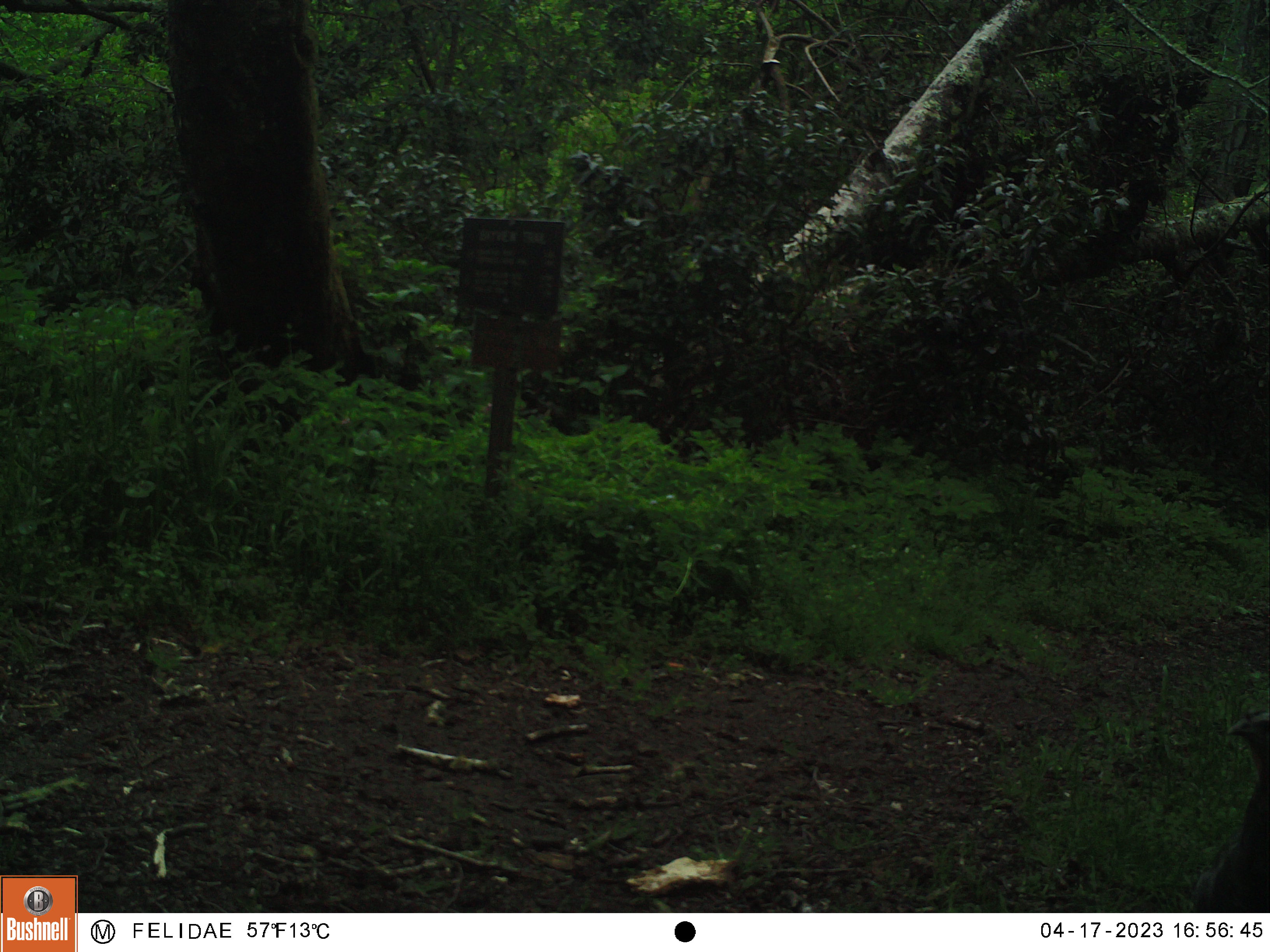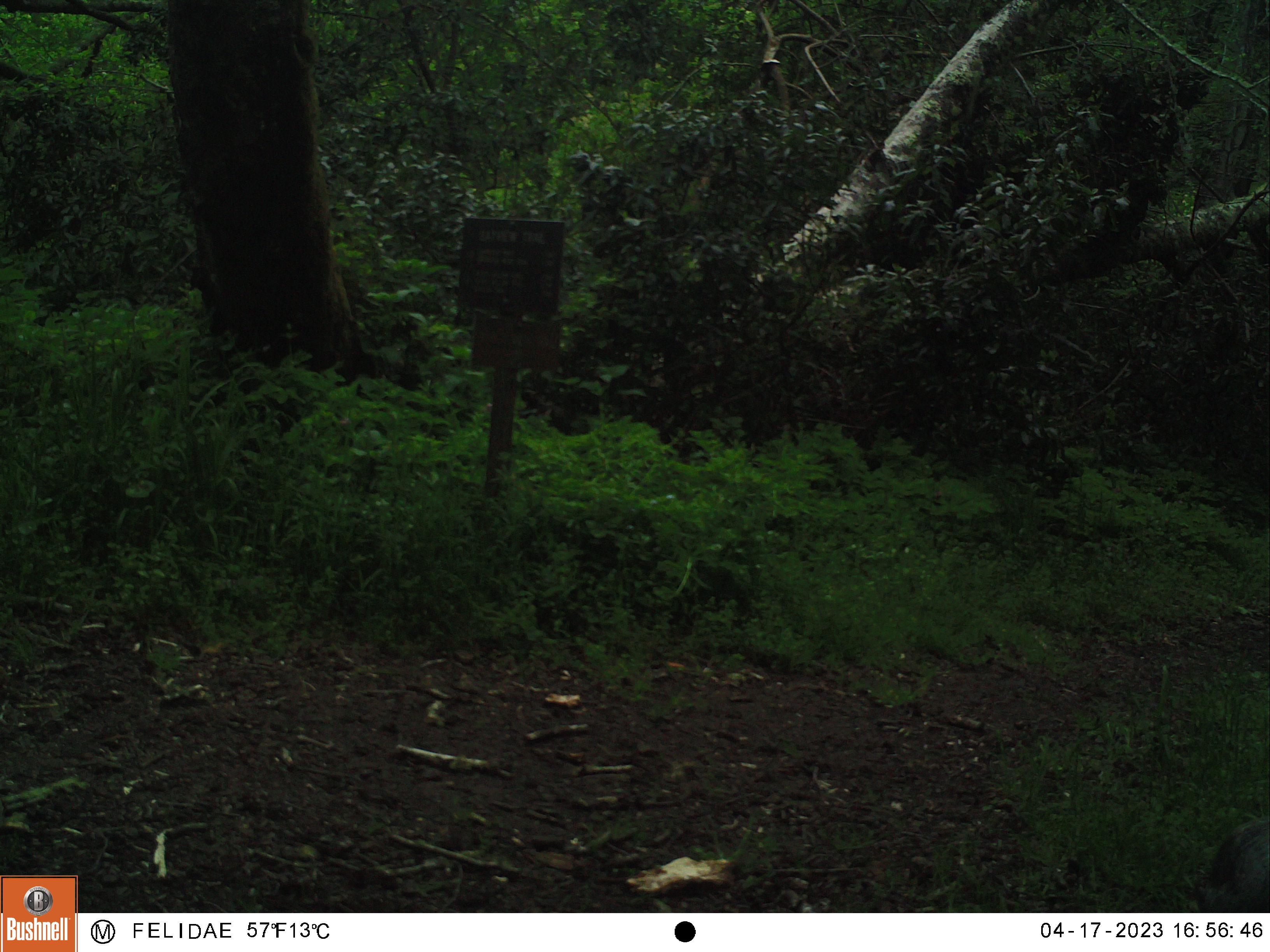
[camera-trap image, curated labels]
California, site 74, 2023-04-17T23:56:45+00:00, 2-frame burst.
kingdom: Animalia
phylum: Chordata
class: Aves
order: Galliformes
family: Phasianidae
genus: Meleagris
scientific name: Meleagris gallopavo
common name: turkey